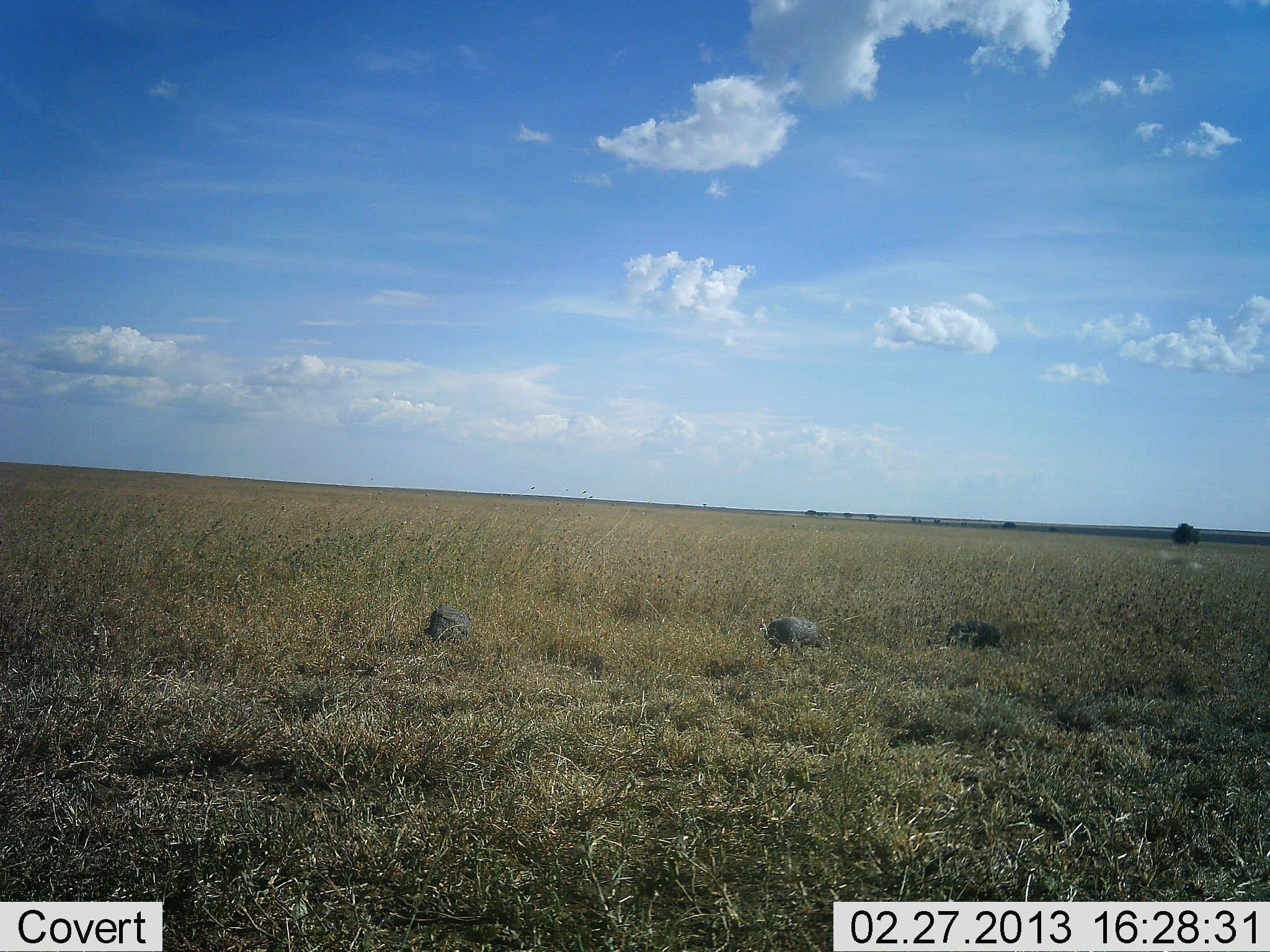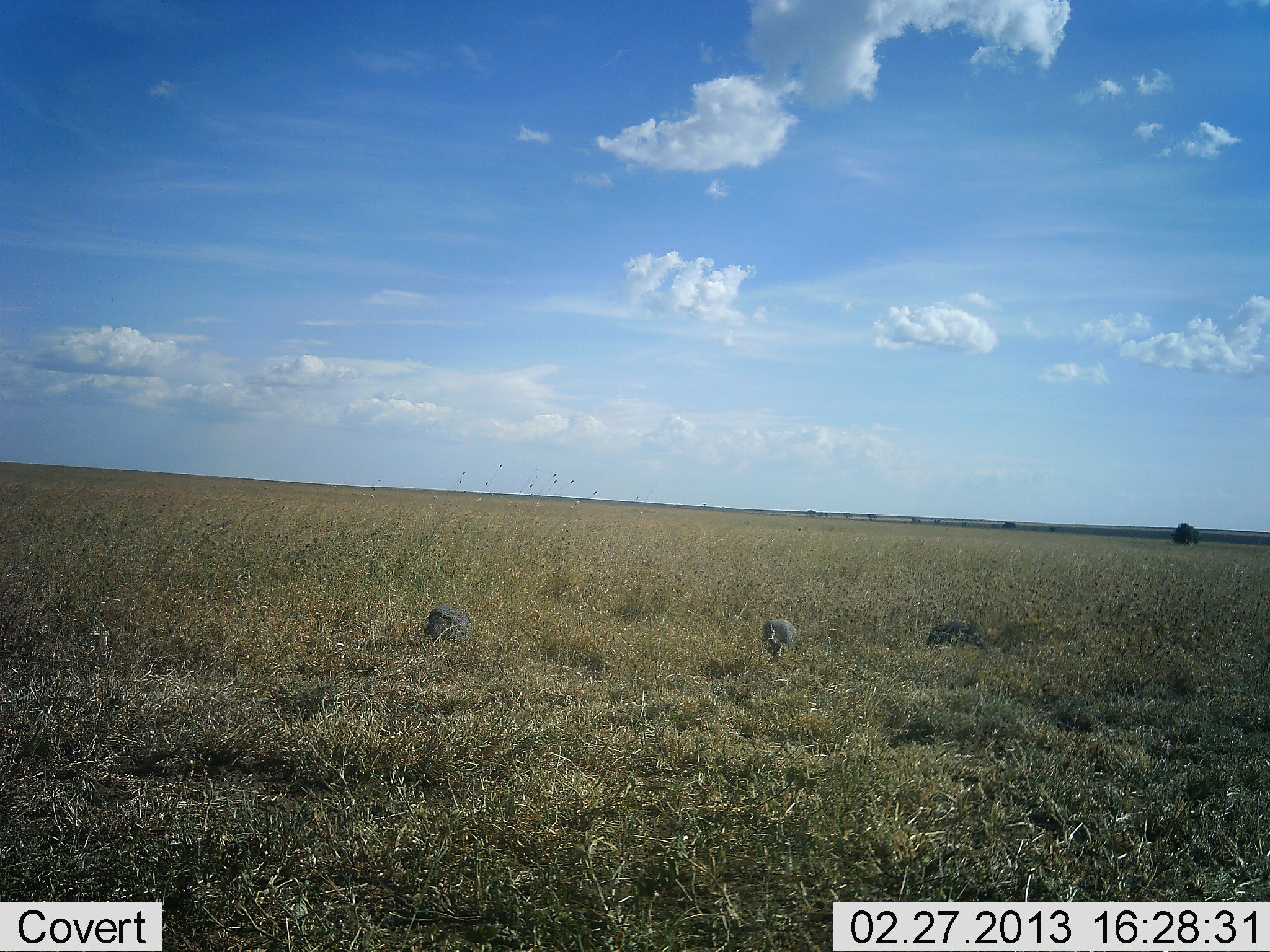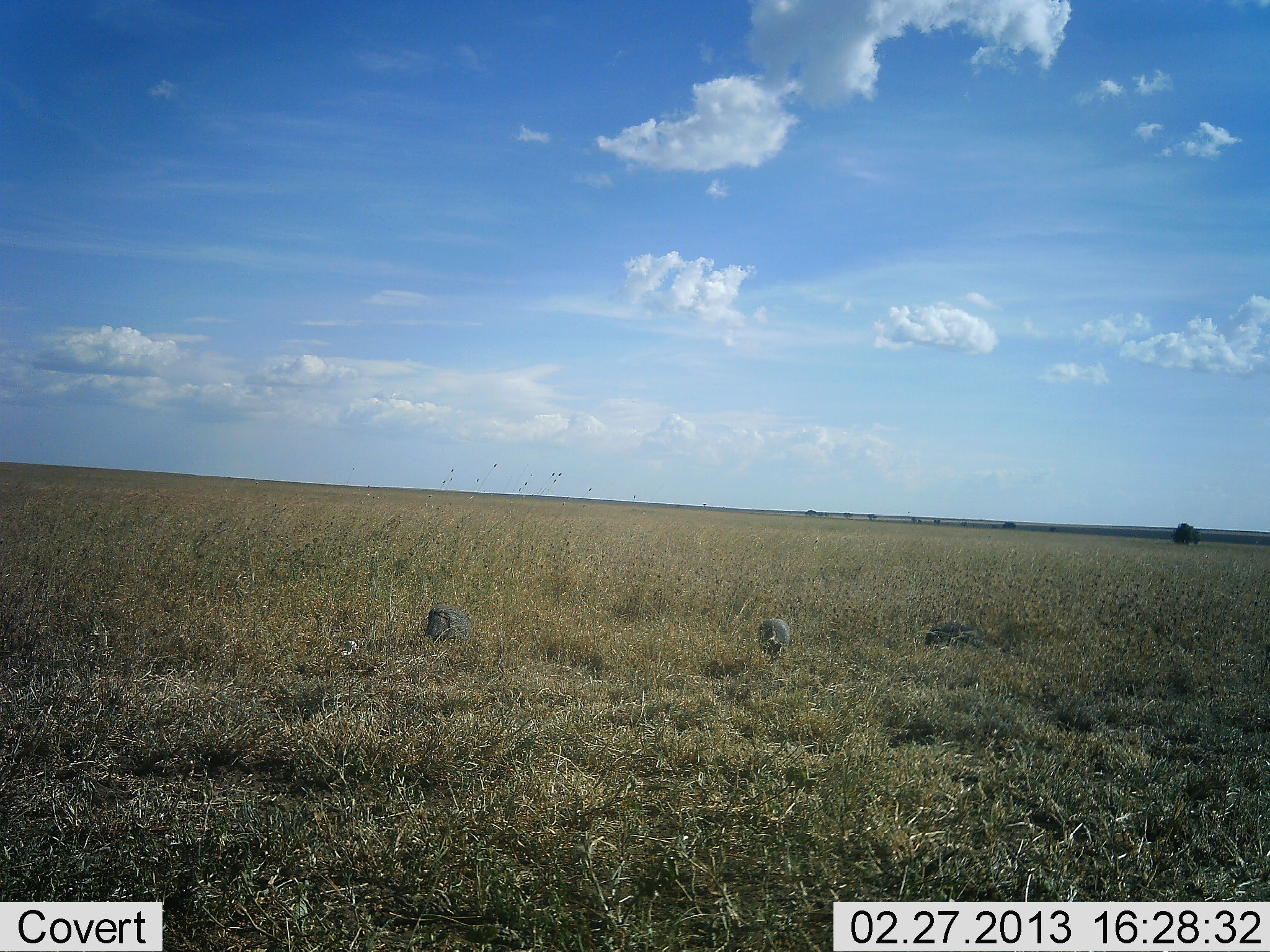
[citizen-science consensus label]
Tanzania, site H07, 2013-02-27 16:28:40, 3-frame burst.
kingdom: Animalia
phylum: Chordata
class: Aves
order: Galliformes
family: Numididae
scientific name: Numididae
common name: guinea fowl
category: guineafowl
Guineafowl (guinea fowl) (Numididae), count 3. Behavior (volunteer vote fractions): standing 16%, resting 0%, moving 58%, interacting 0%. Young present (vote fraction): 0%. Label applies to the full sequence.